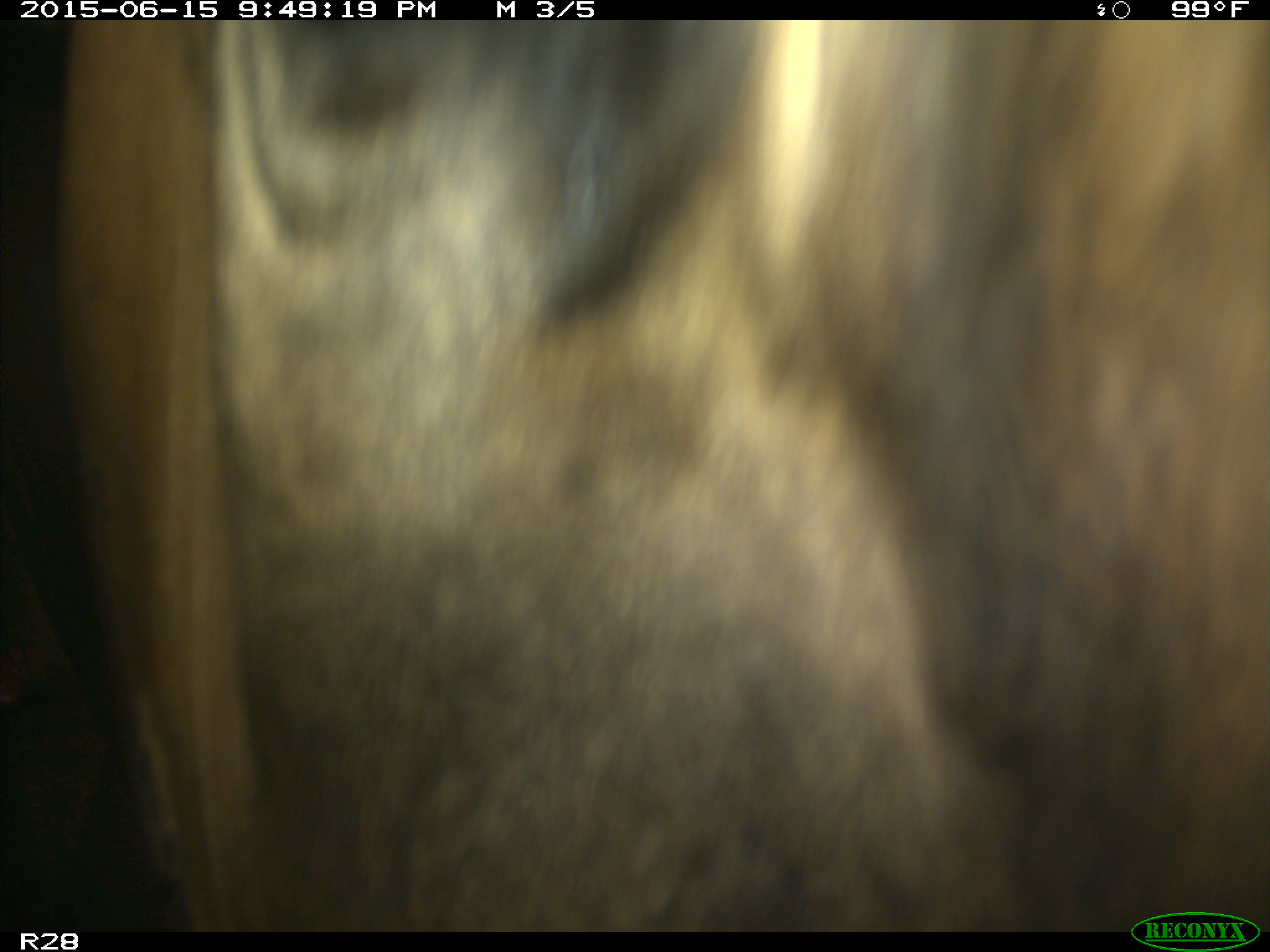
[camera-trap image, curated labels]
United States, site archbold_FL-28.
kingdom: Animalia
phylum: Chordata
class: Mammalia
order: Artiodactyla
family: Bovidae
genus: Bos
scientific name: Bos taurus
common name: domestic cow